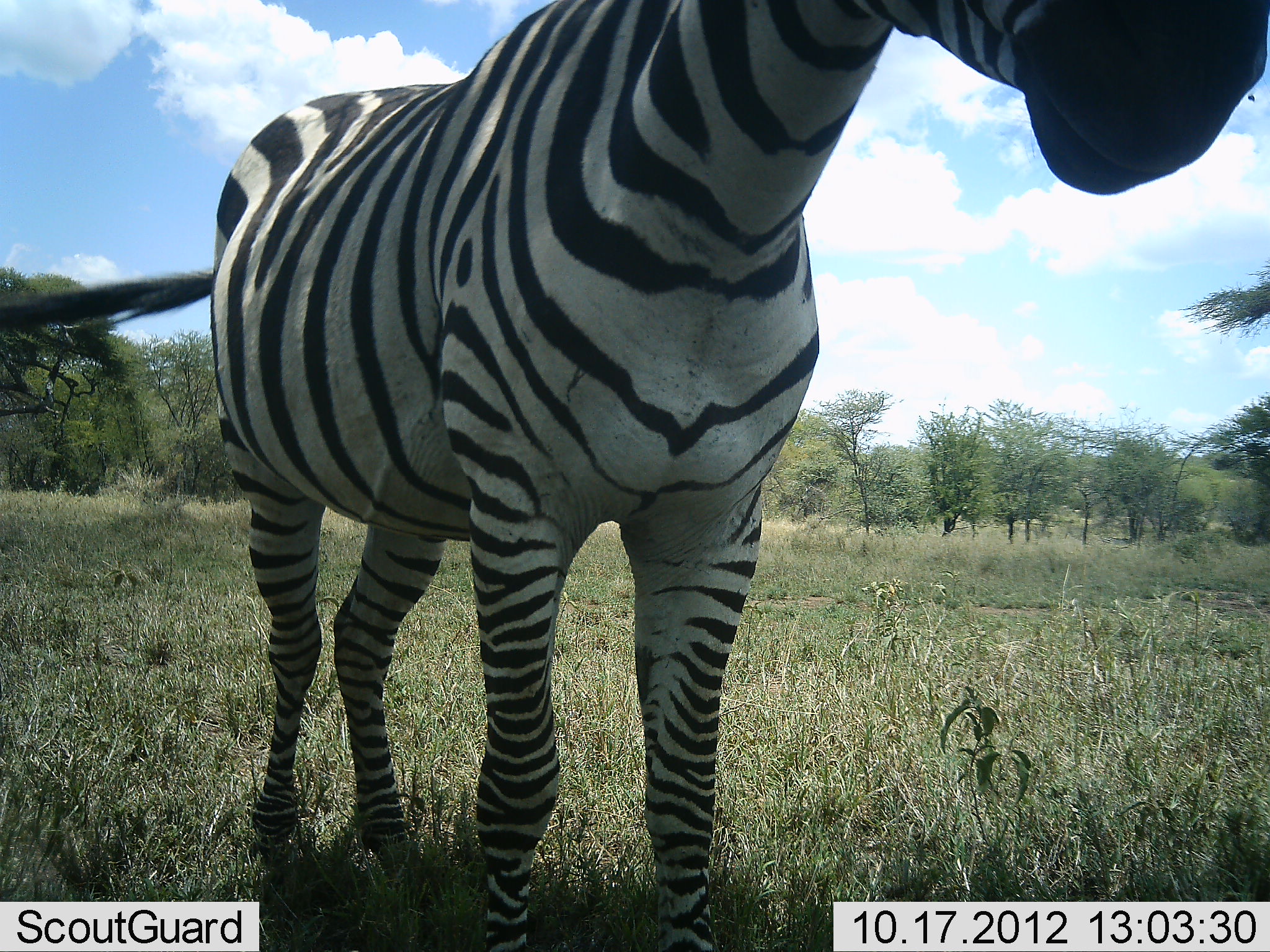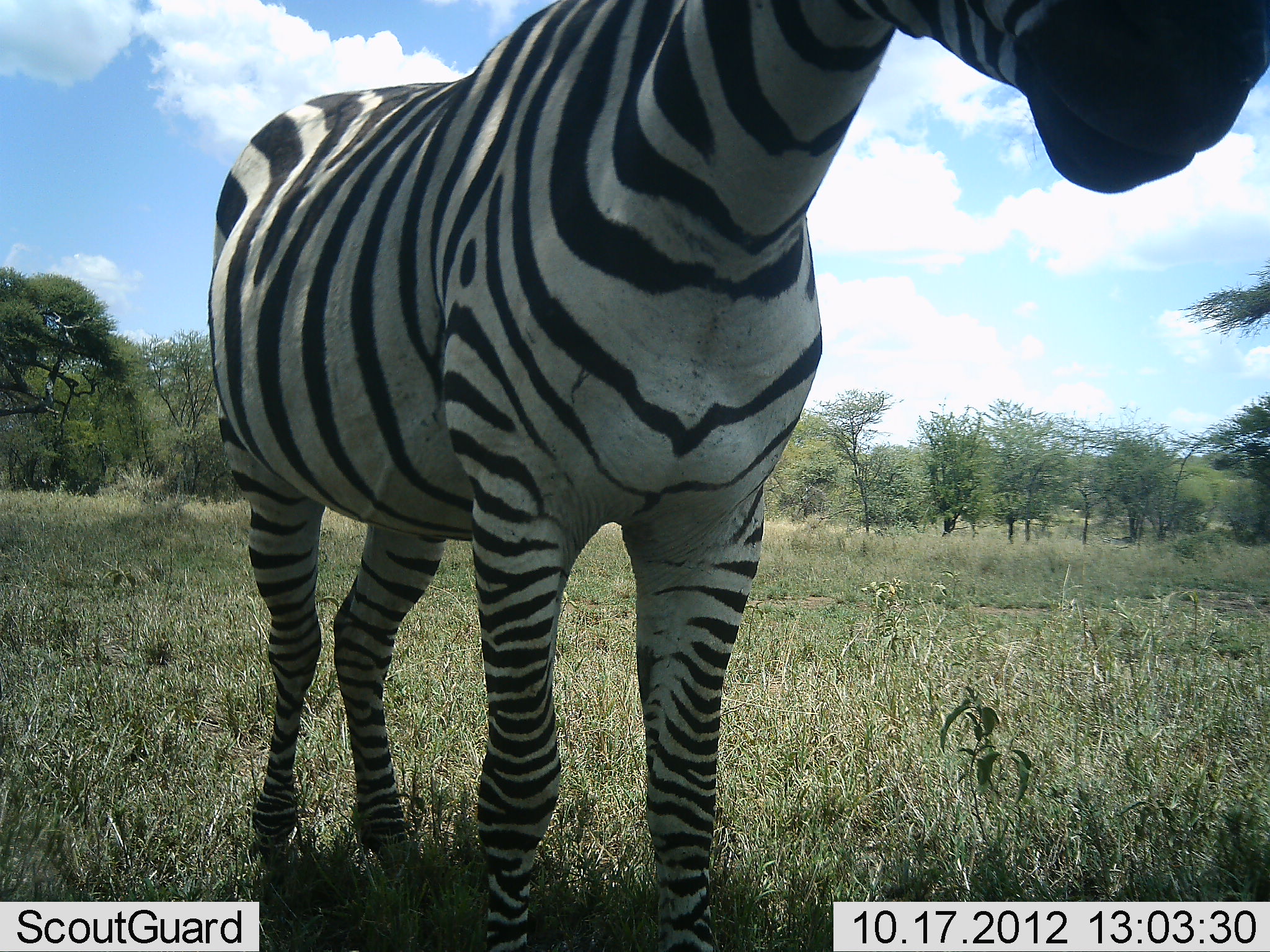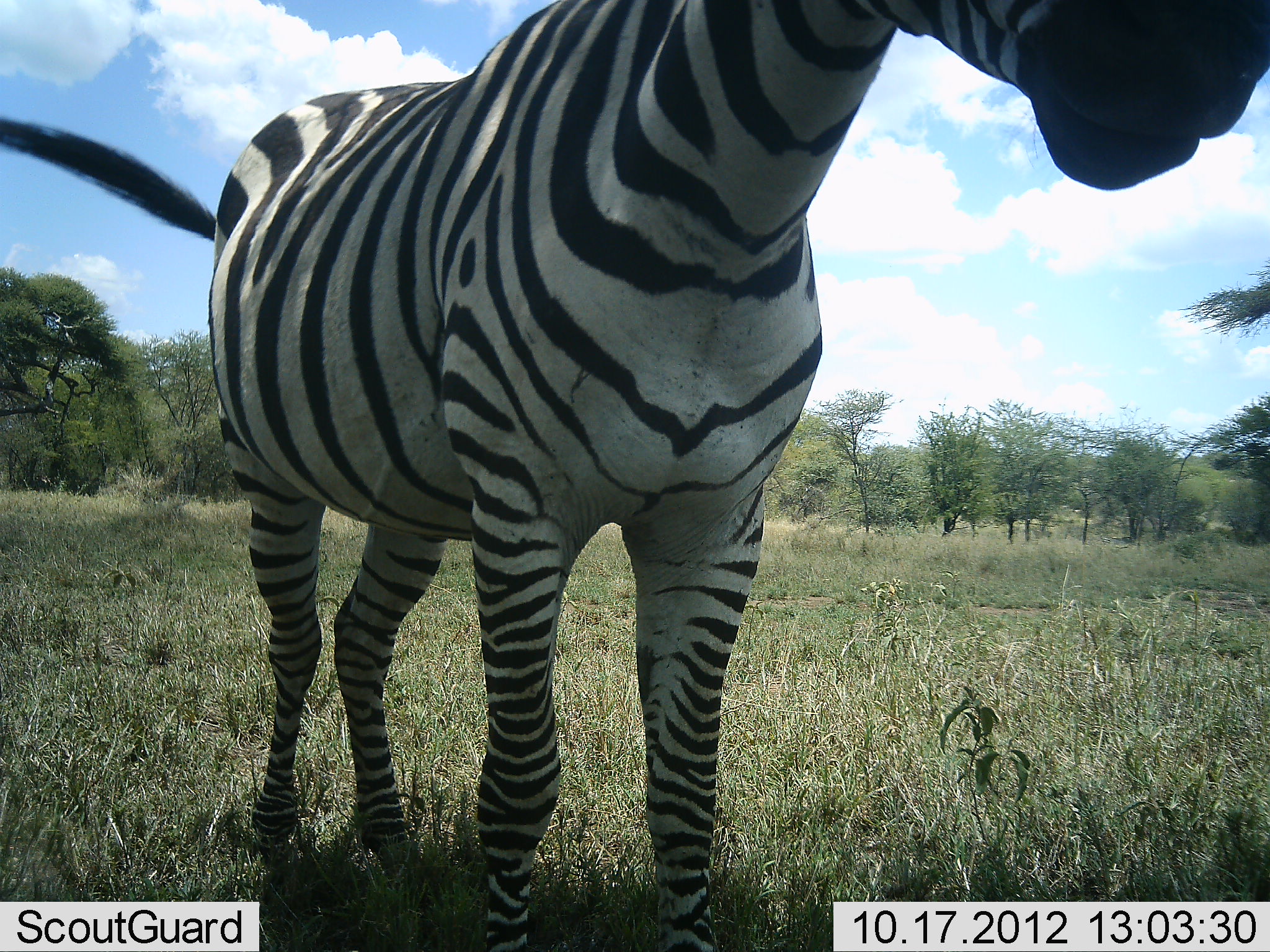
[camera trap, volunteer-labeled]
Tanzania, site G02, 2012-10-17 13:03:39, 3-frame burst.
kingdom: Animalia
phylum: Chordata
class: Mammalia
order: Perissodactyla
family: Equidae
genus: Equus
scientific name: Equus quagga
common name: plains zebra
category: zebra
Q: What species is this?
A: Zebra (plains zebra) (Equus quagga).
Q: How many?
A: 1.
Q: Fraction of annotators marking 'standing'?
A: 60%.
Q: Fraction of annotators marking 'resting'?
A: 0%.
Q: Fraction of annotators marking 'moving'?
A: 20%.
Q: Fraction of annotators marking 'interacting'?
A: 10%.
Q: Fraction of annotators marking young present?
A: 0%.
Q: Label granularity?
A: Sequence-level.